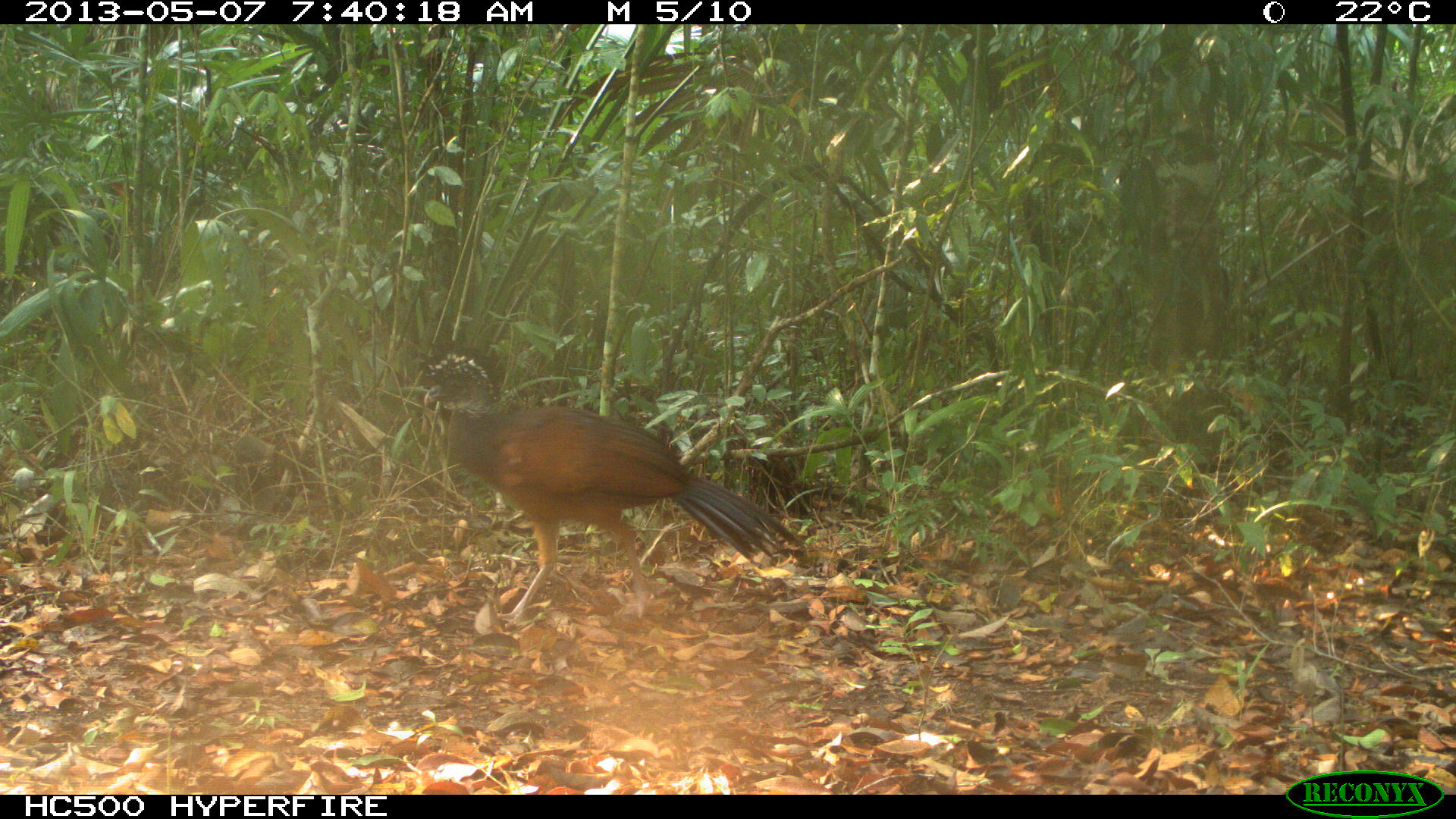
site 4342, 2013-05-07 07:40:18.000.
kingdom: Animalia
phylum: Chordata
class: Aves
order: Galliformes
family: Cracidae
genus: Crax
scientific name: Crax rubra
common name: great curassow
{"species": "Crax rubra (great curassow)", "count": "1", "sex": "female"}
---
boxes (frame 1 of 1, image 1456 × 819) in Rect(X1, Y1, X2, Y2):
crax rubra: Rect(414, 338, 804, 622)